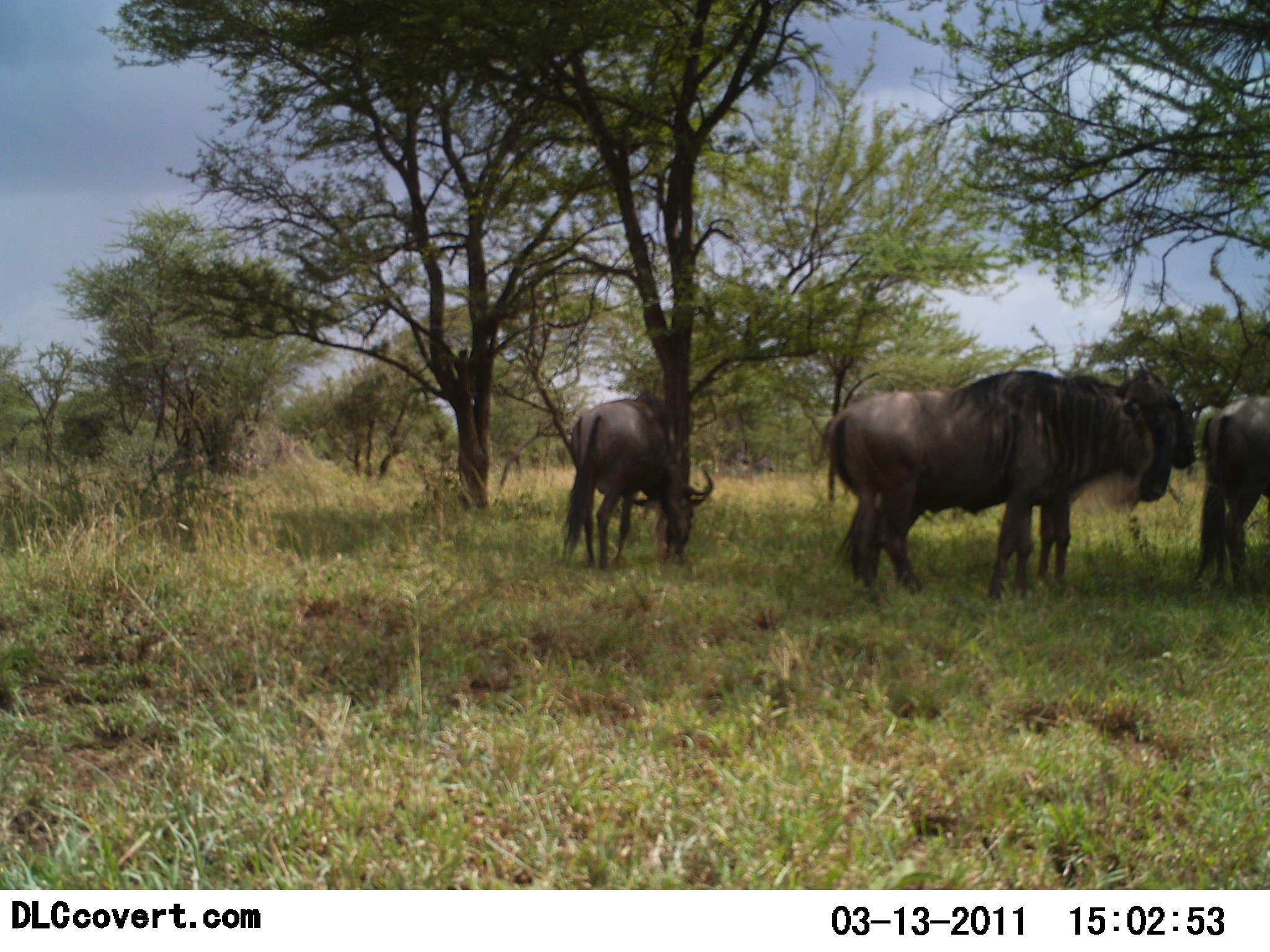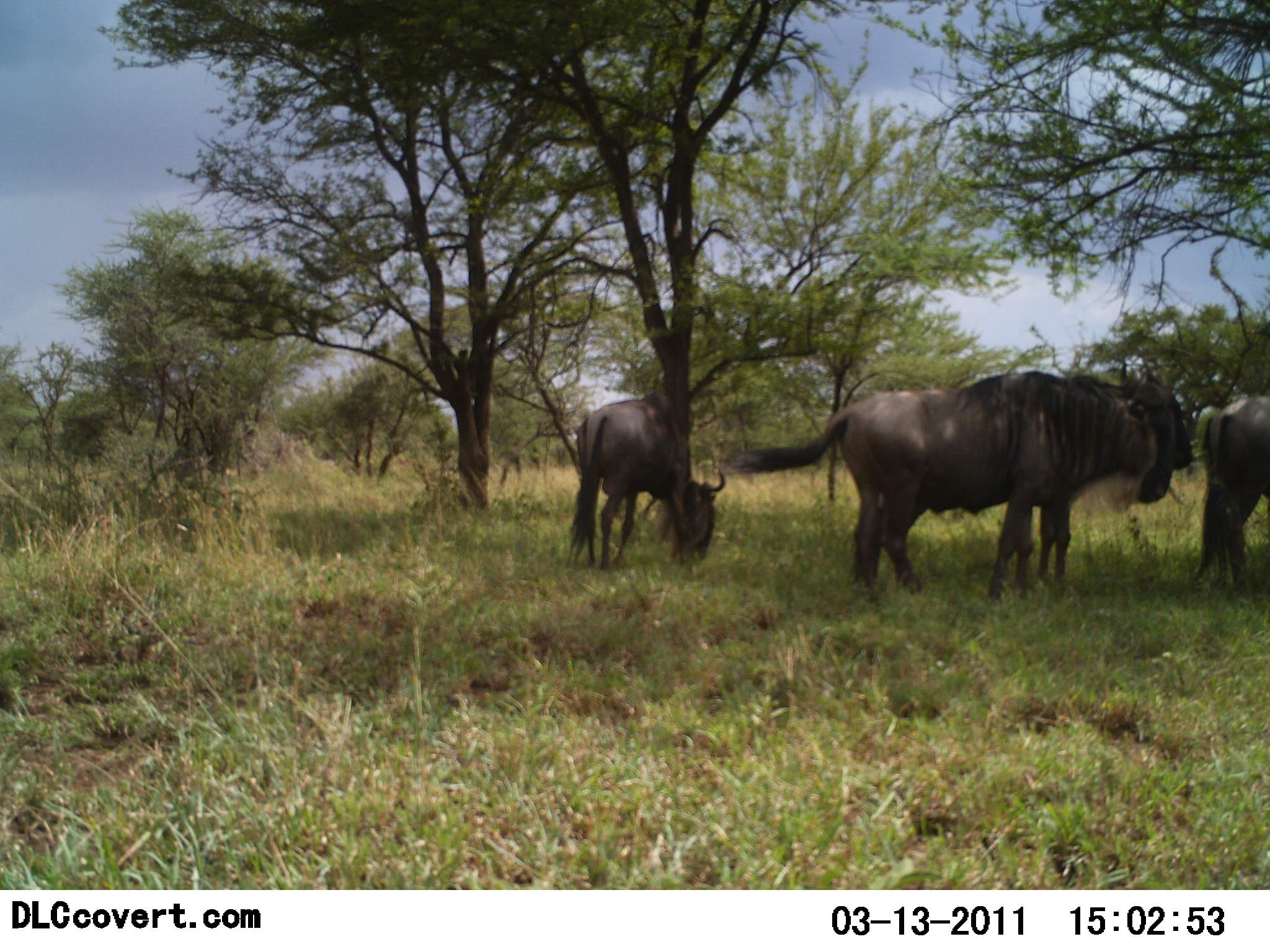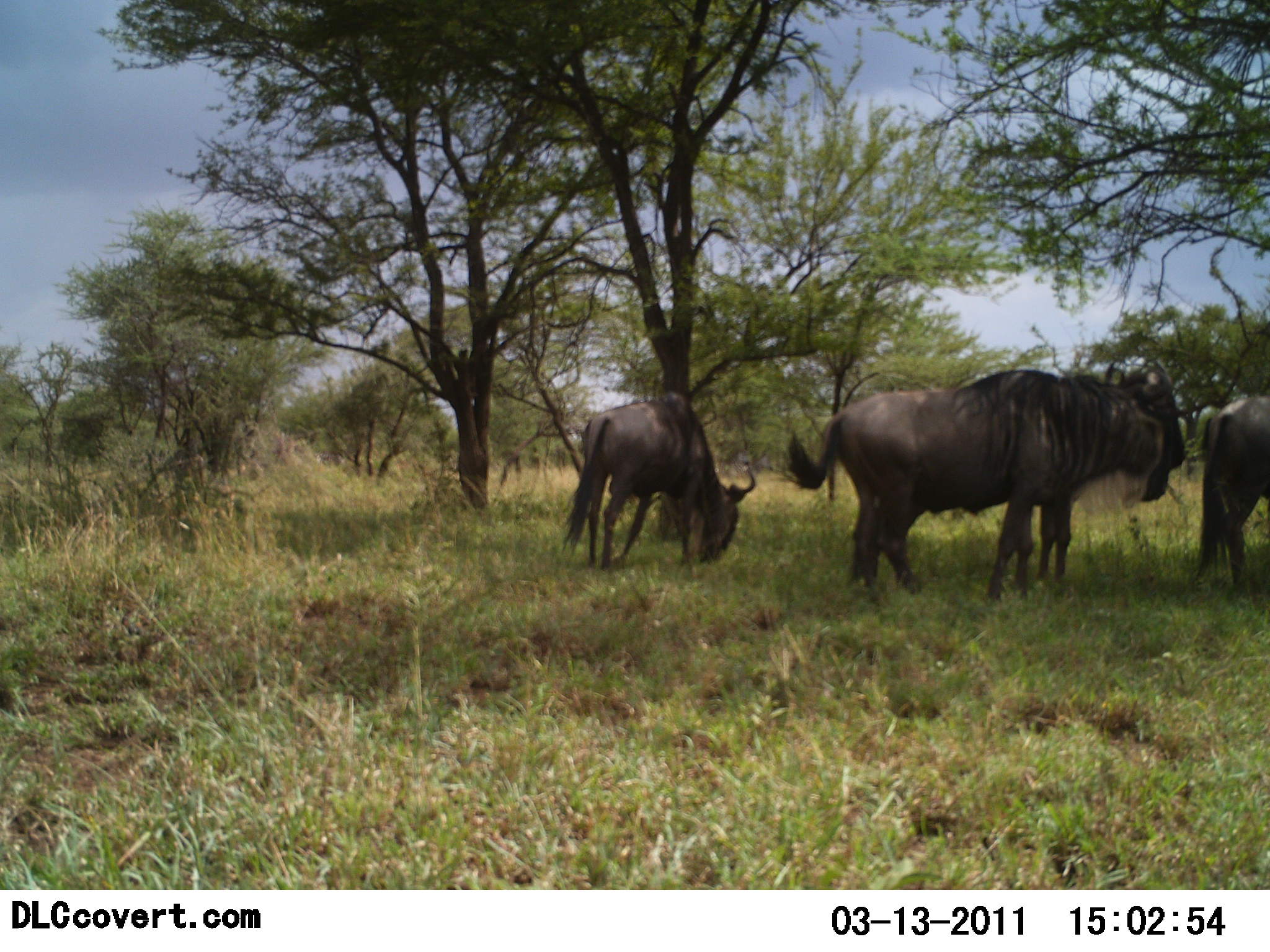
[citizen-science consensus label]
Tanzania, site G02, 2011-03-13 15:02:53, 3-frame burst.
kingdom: Animalia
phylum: Chordata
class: Mammalia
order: Artiodactyla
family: Bovidae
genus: Connochaetes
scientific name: Connochaetes taurinus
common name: blue wildebeest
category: wildebeest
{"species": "wildebeest (blue wildebeest) (Connochaetes taurinus)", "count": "4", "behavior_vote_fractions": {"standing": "90%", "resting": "0%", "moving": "0%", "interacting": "0%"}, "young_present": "0%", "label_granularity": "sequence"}